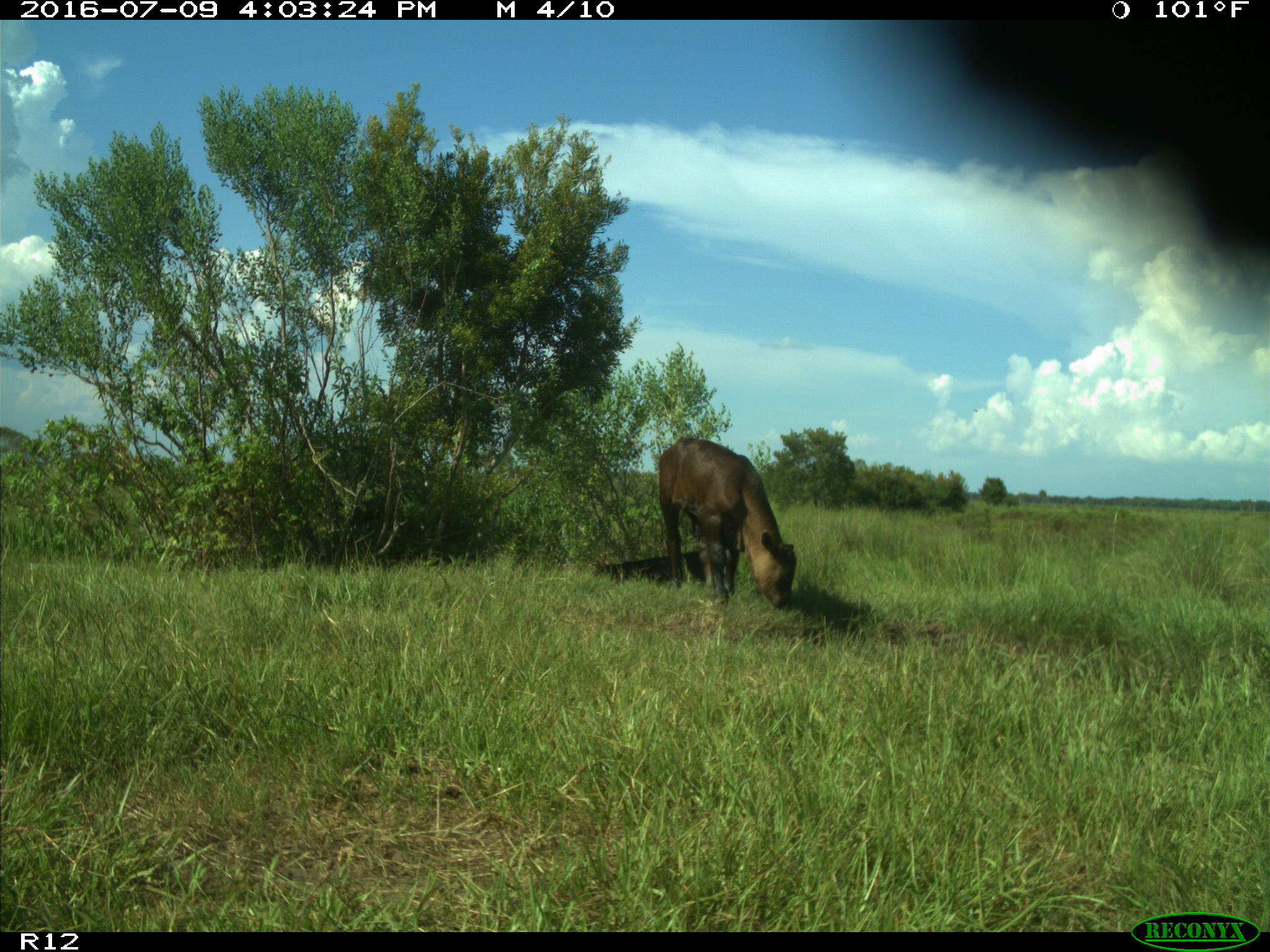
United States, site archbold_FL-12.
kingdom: Animalia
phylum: Chordata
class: Mammalia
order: Artiodactyla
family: Bovidae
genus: Bos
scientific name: Bos taurus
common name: domestic cow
Bos taurus (domestic cow).